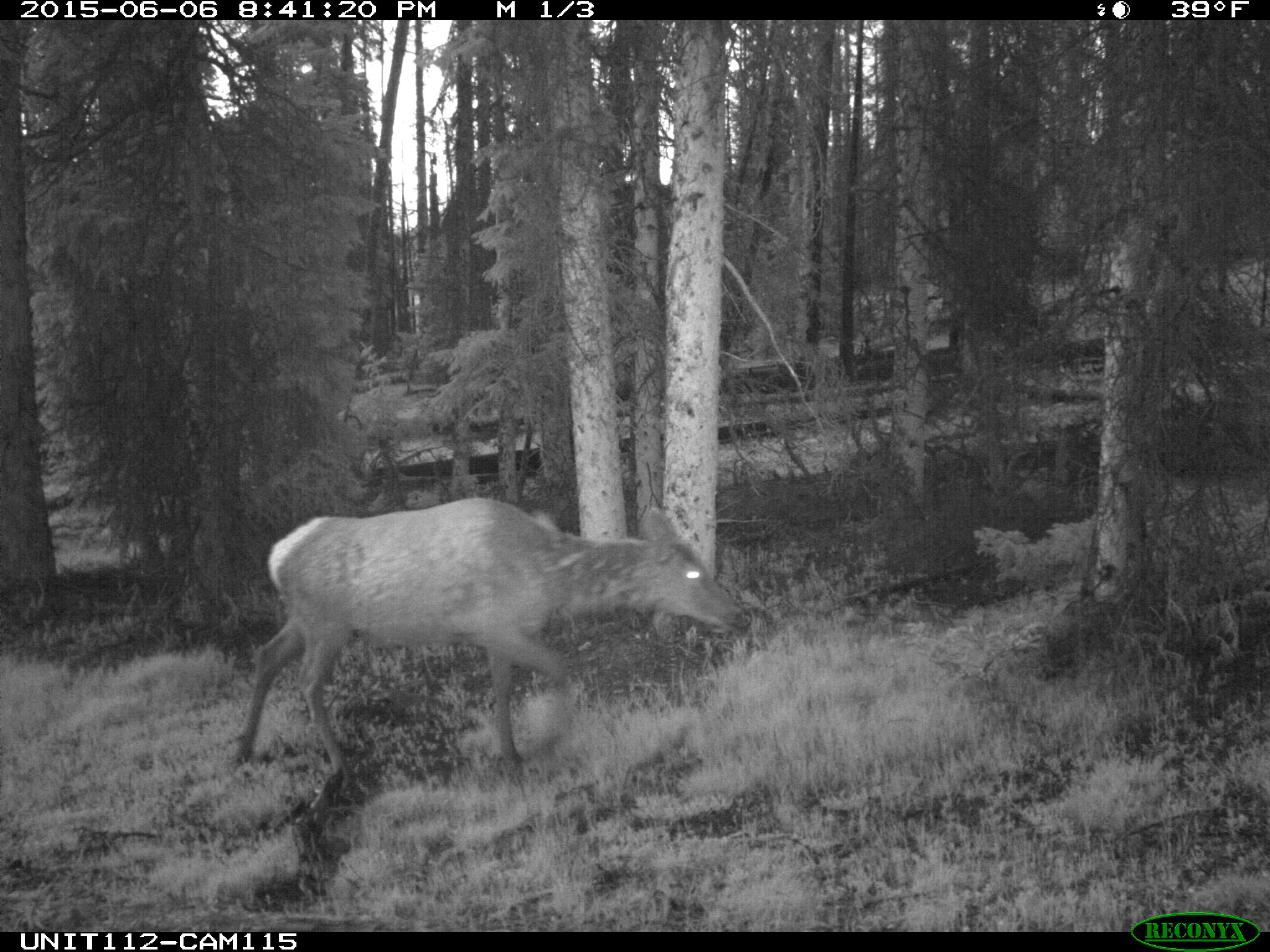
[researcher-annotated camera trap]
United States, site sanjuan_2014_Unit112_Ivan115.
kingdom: Animalia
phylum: Chordata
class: Mammalia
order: Artiodactyla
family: Cervidae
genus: Cervus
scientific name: Cervus elaphus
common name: red deer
Cervus elaphus (red deer).